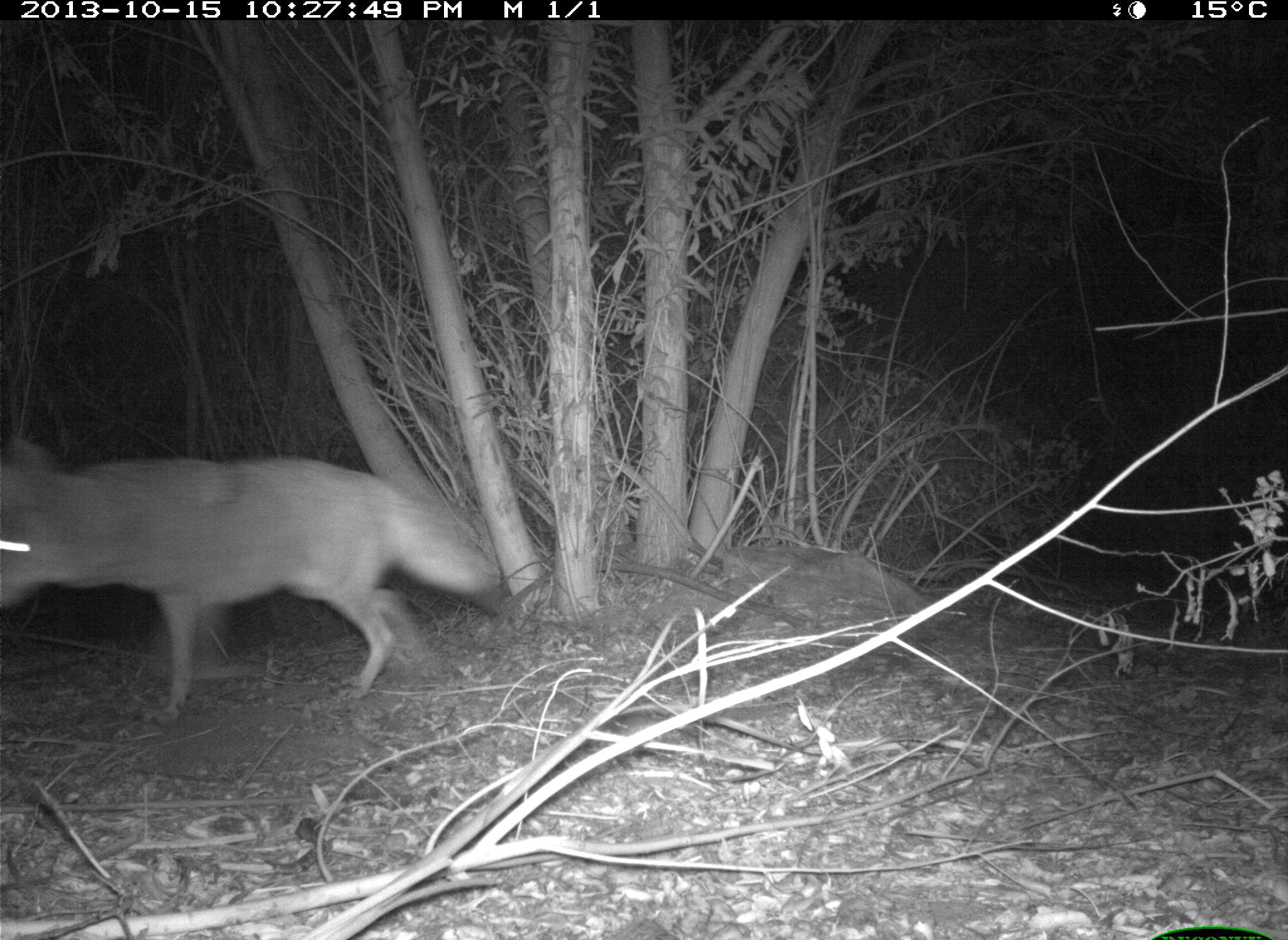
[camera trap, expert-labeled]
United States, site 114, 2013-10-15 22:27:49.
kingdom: Animalia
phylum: Chordata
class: Mammalia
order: Carnivora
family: Canidae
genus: Canis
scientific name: Canis latrans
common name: coyote